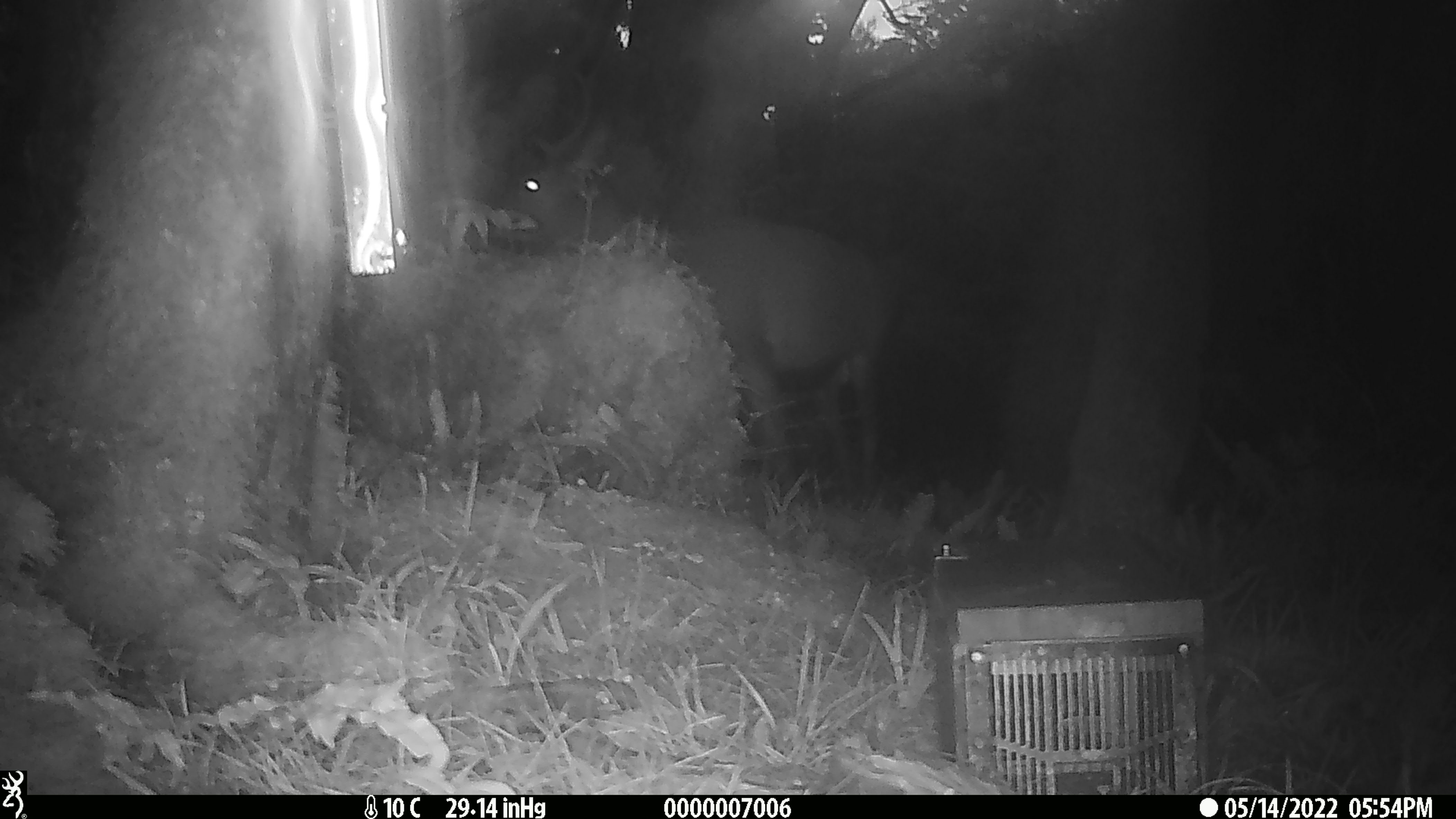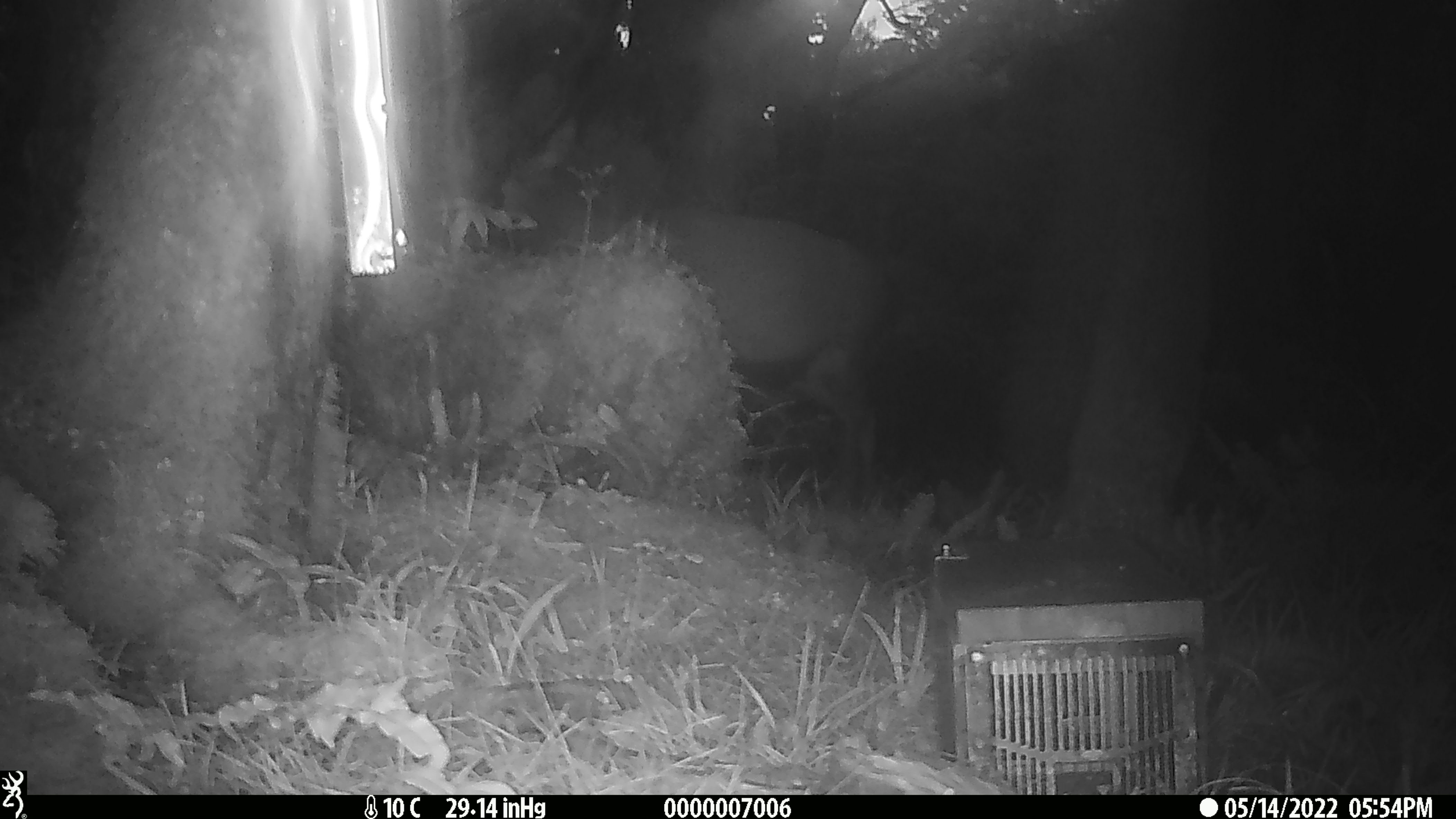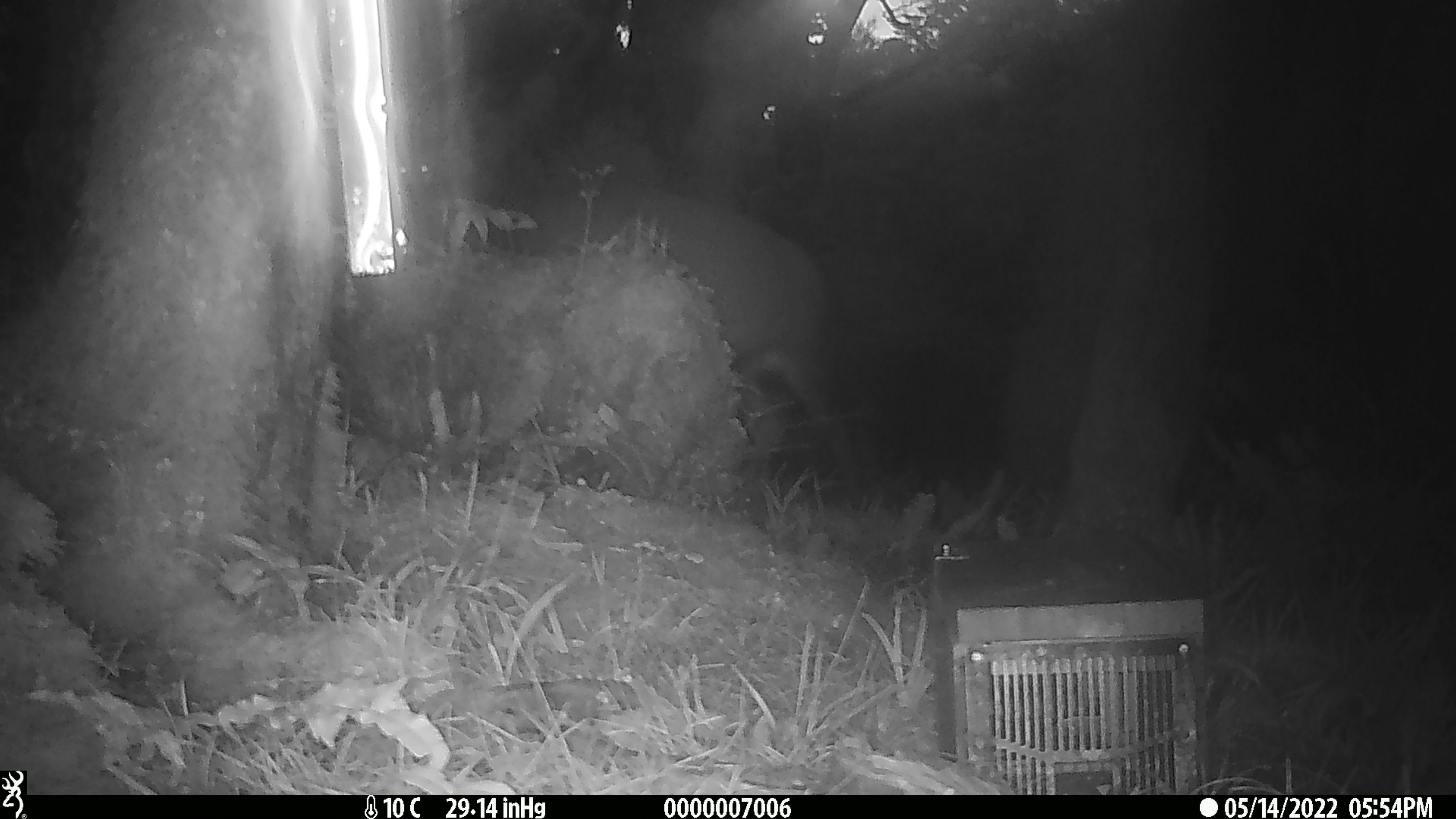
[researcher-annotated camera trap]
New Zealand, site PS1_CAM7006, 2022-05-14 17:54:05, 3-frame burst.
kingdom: Animalia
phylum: Chordata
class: Mammalia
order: Artiodactyla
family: Cervidae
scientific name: Cervidae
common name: deer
Deer (Cervidae).